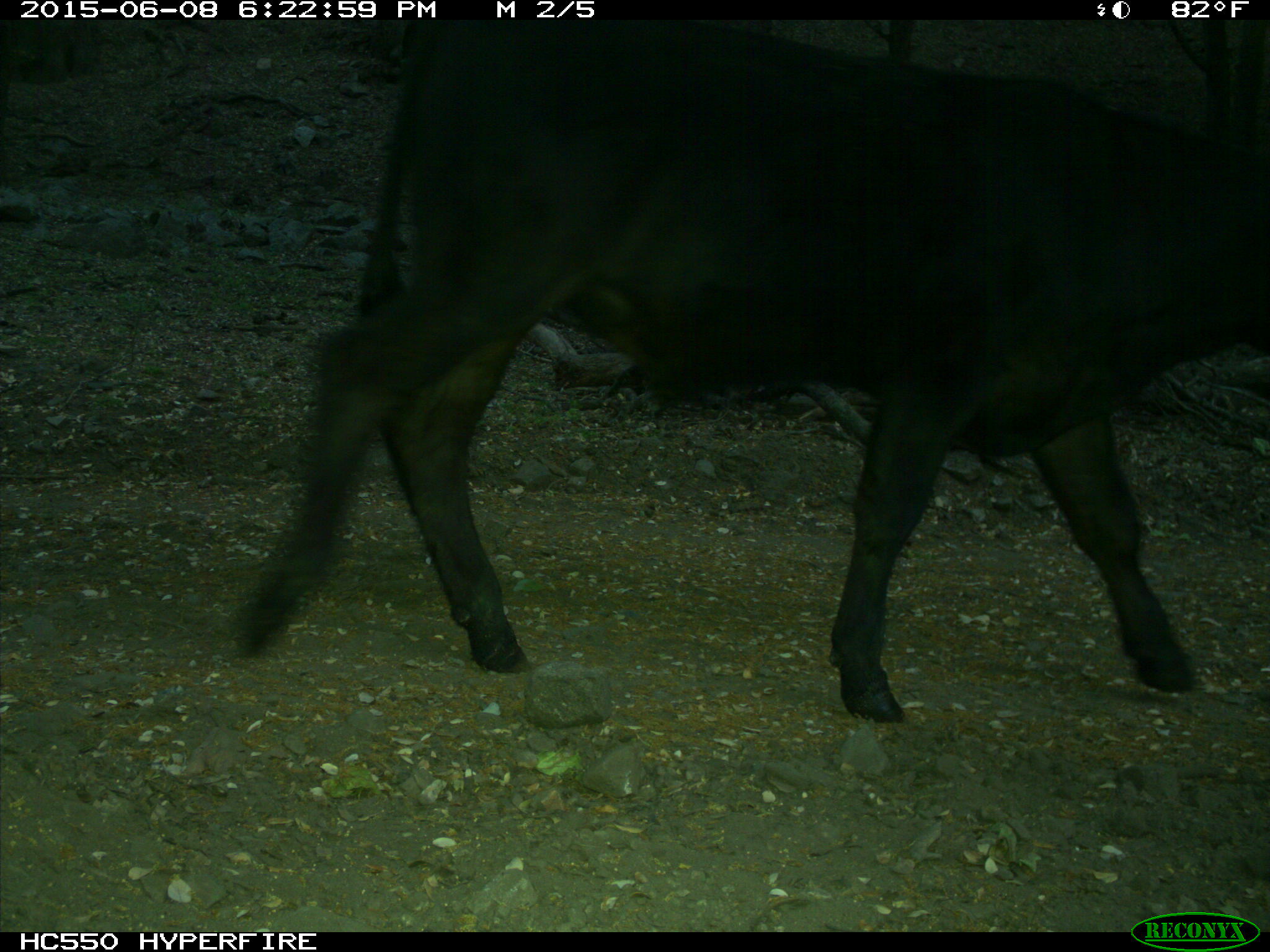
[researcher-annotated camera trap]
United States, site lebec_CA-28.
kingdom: Animalia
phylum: Chordata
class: Mammalia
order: Artiodactyla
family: Bovidae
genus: Bos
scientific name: Bos taurus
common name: domestic cow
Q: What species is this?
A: Bos taurus (domestic cow).